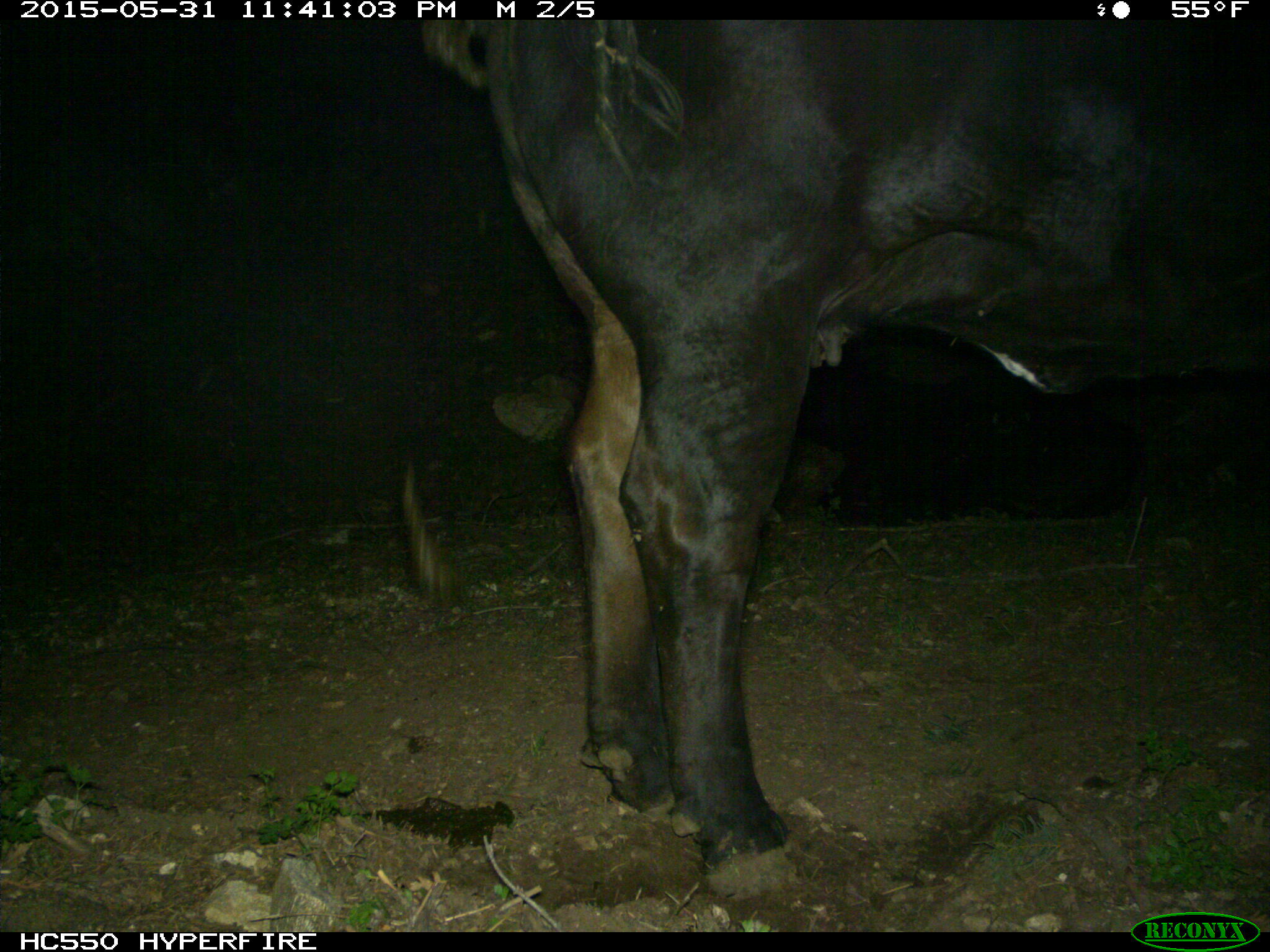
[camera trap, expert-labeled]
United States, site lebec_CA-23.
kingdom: Animalia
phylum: Chordata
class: Mammalia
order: Artiodactyla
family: Bovidae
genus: Bos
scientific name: Bos taurus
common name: domestic cow